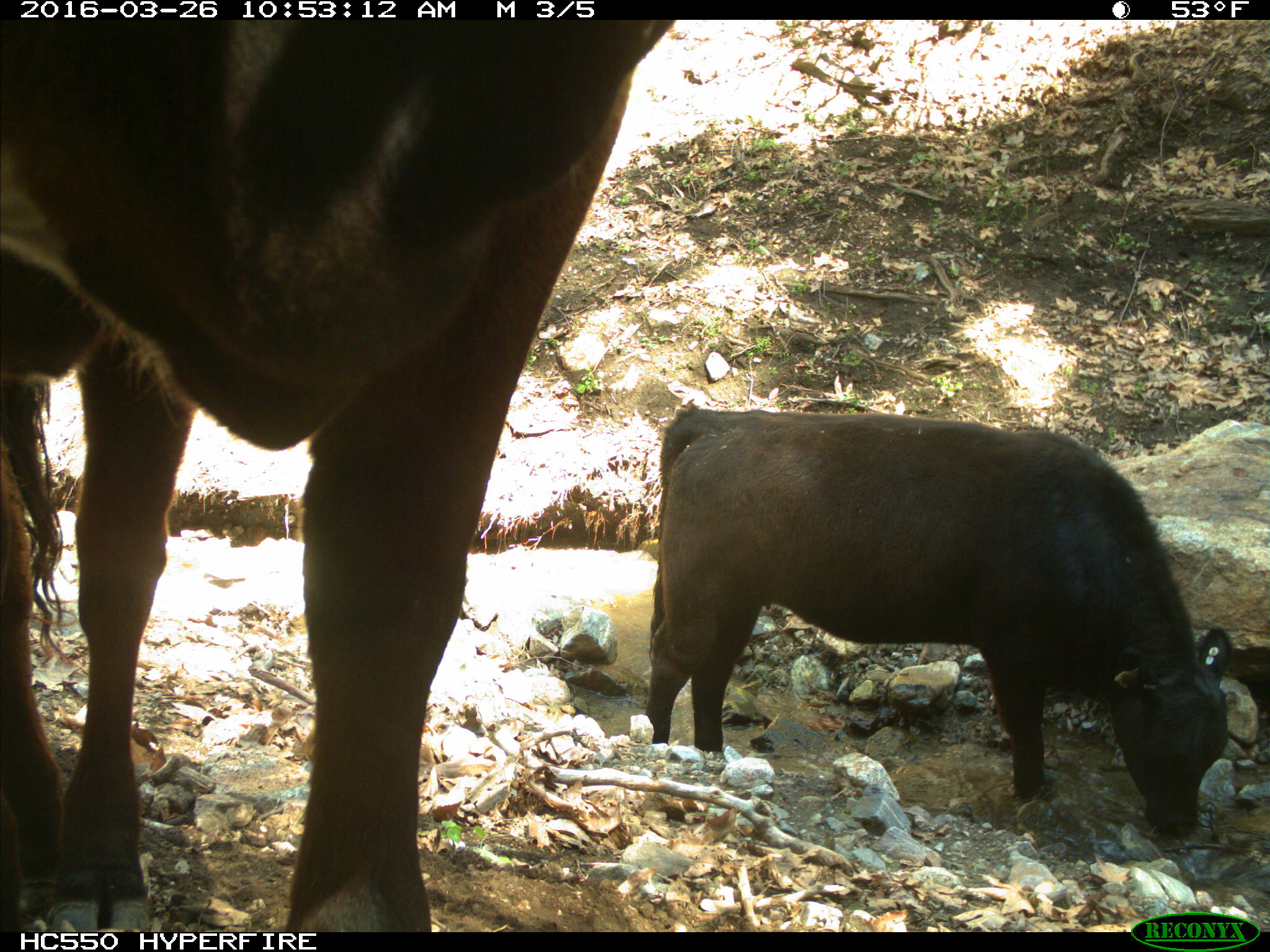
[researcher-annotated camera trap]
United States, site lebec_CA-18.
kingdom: Animalia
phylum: Chordata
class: Mammalia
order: Artiodactyla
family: Bovidae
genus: Bos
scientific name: Bos taurus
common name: domestic cow